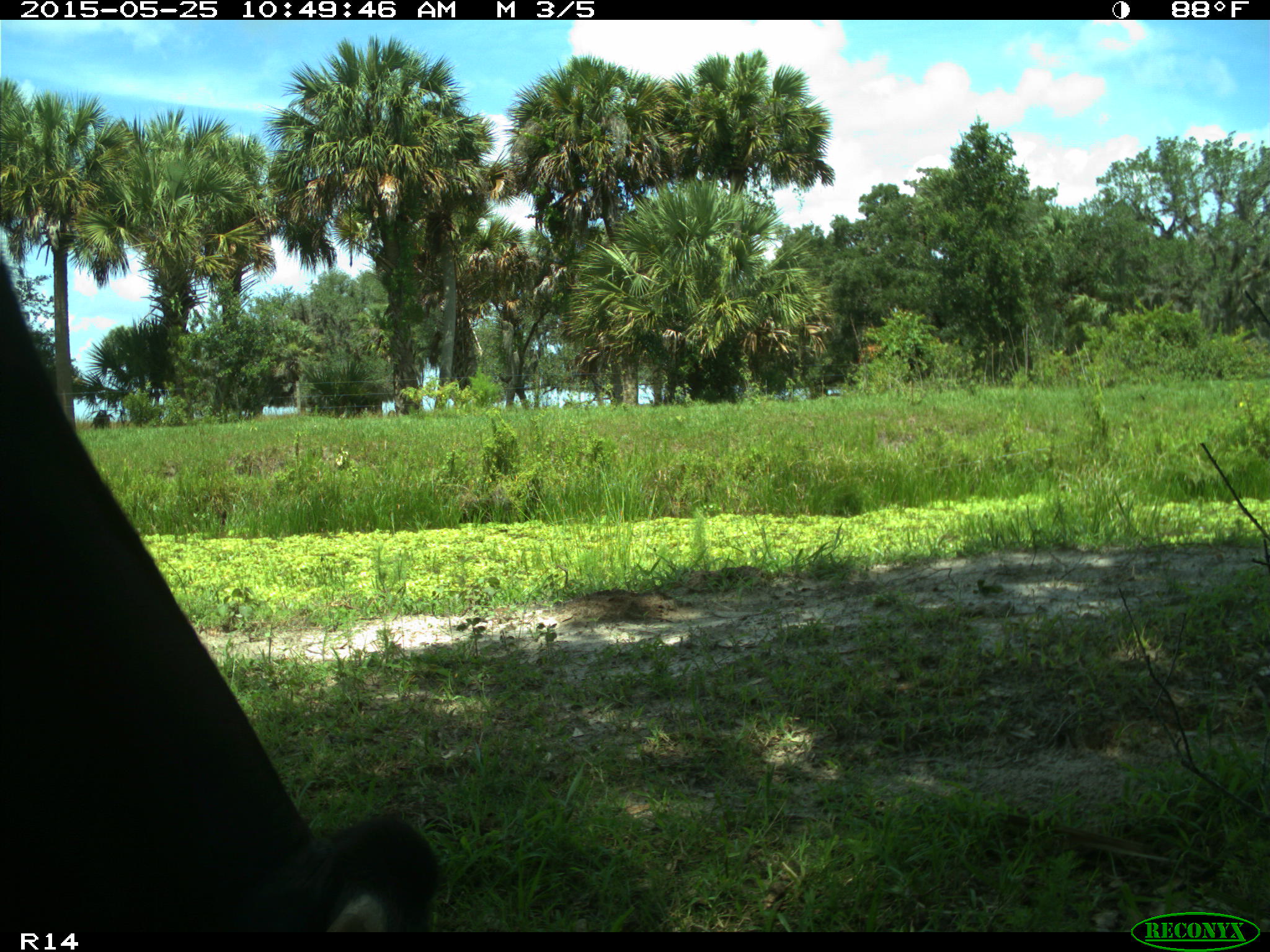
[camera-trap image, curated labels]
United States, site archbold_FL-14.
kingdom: Animalia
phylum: Chordata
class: Mammalia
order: Artiodactyla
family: Bovidae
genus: Bos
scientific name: Bos taurus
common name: domestic cow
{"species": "Bos taurus (domestic cow)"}